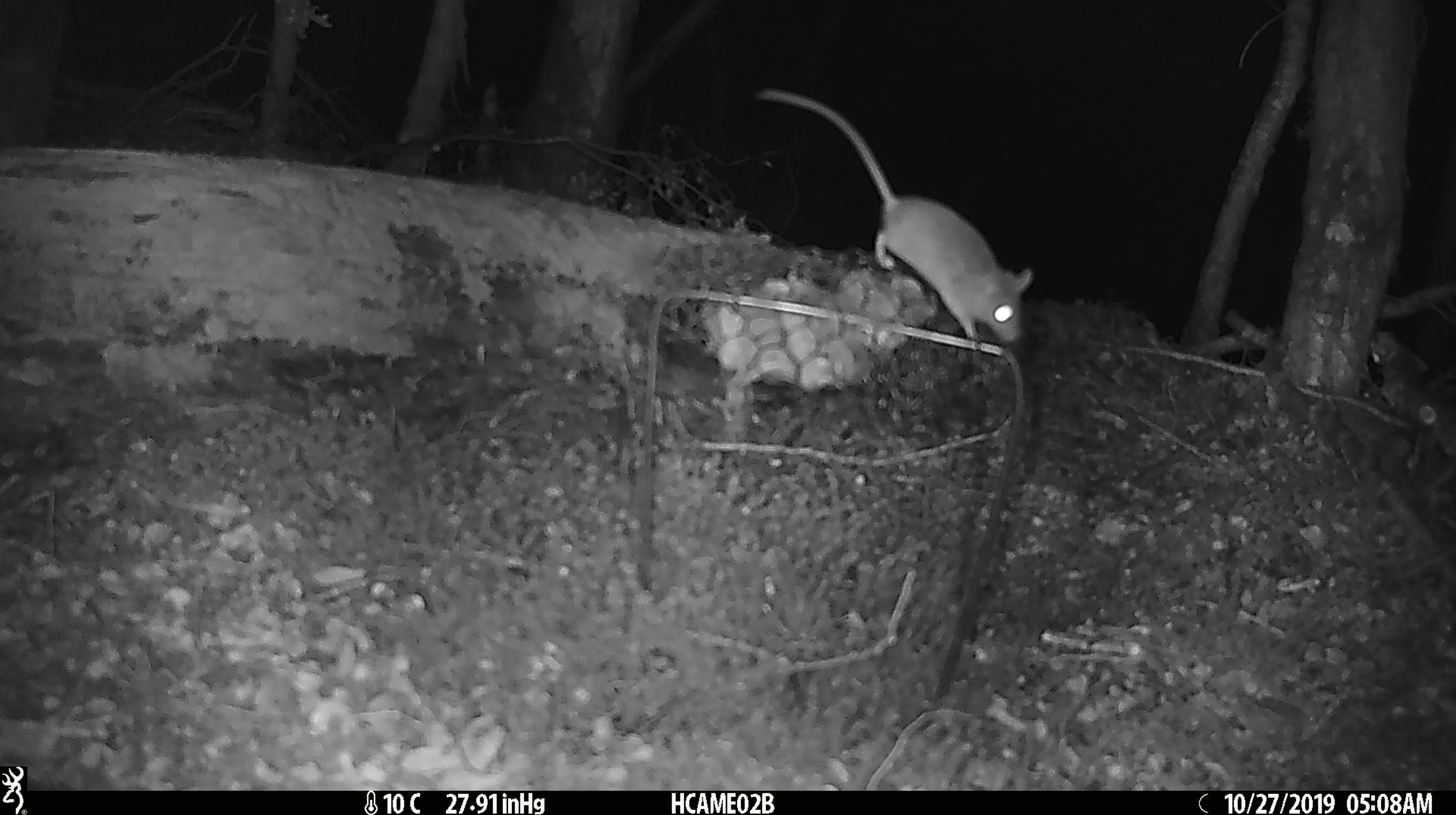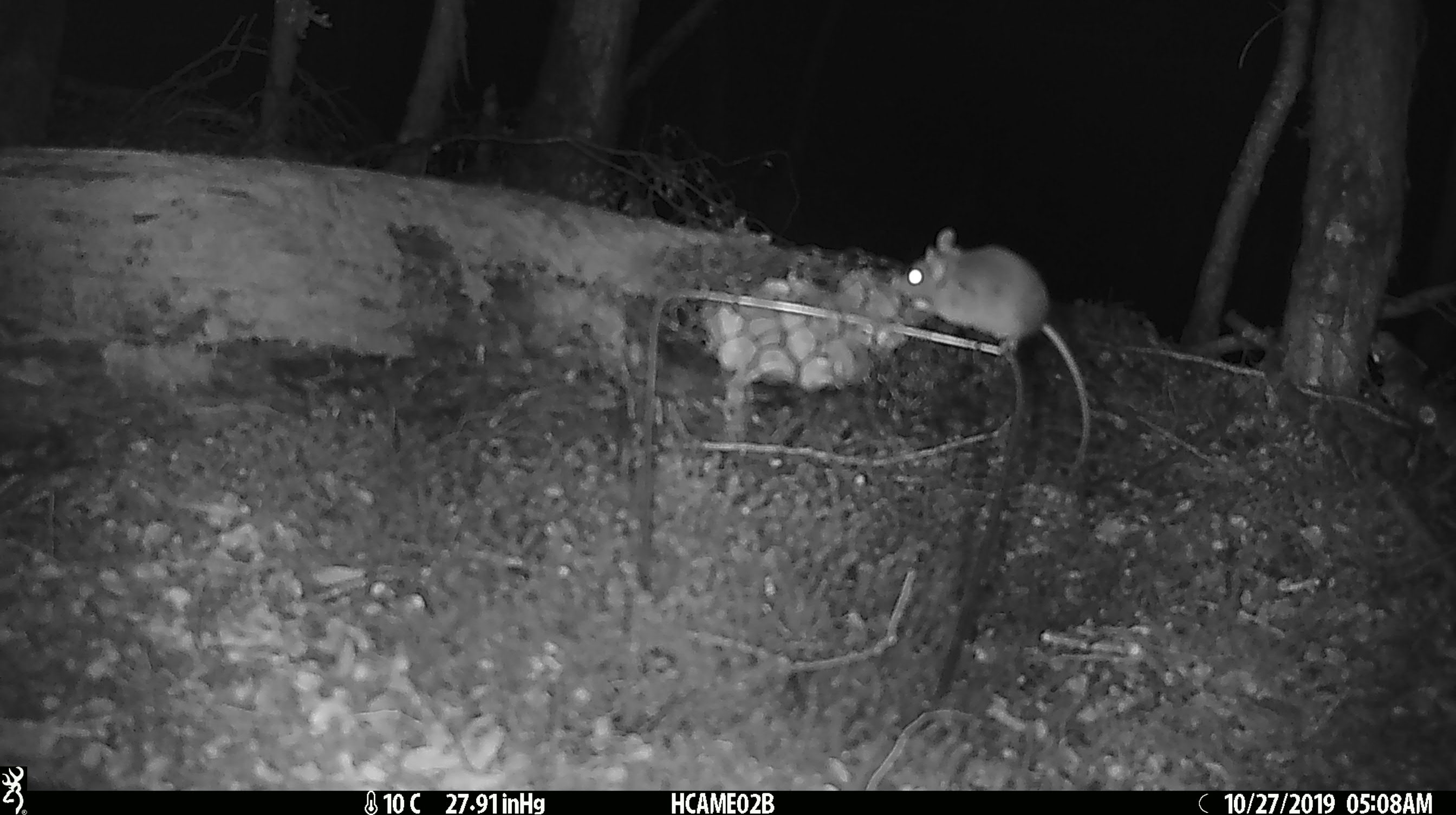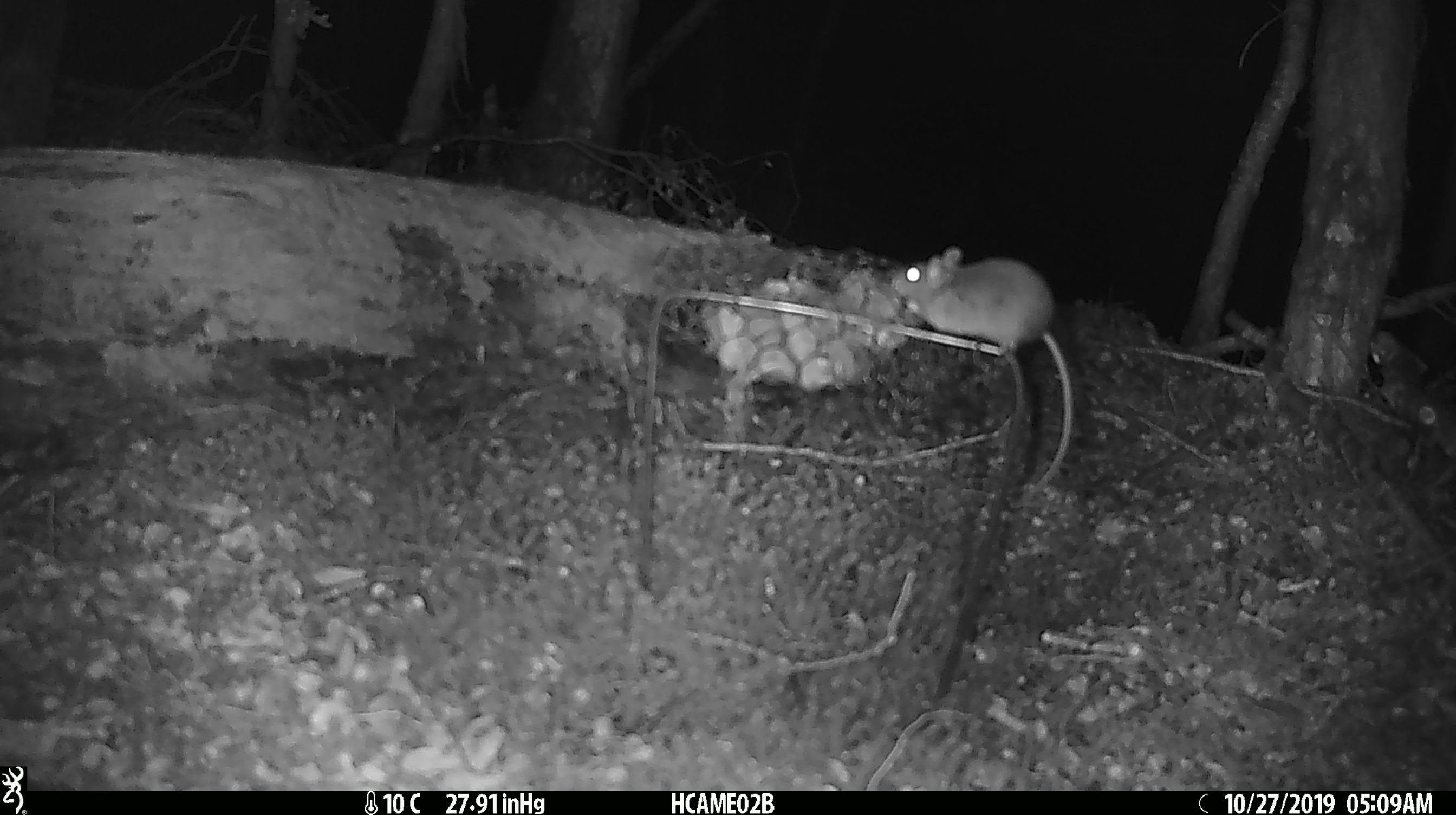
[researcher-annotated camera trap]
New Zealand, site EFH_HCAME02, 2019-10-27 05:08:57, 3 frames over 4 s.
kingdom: Animalia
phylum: Chordata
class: Mammalia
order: Rodentia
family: Muridae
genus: Mus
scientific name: Mus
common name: mouse